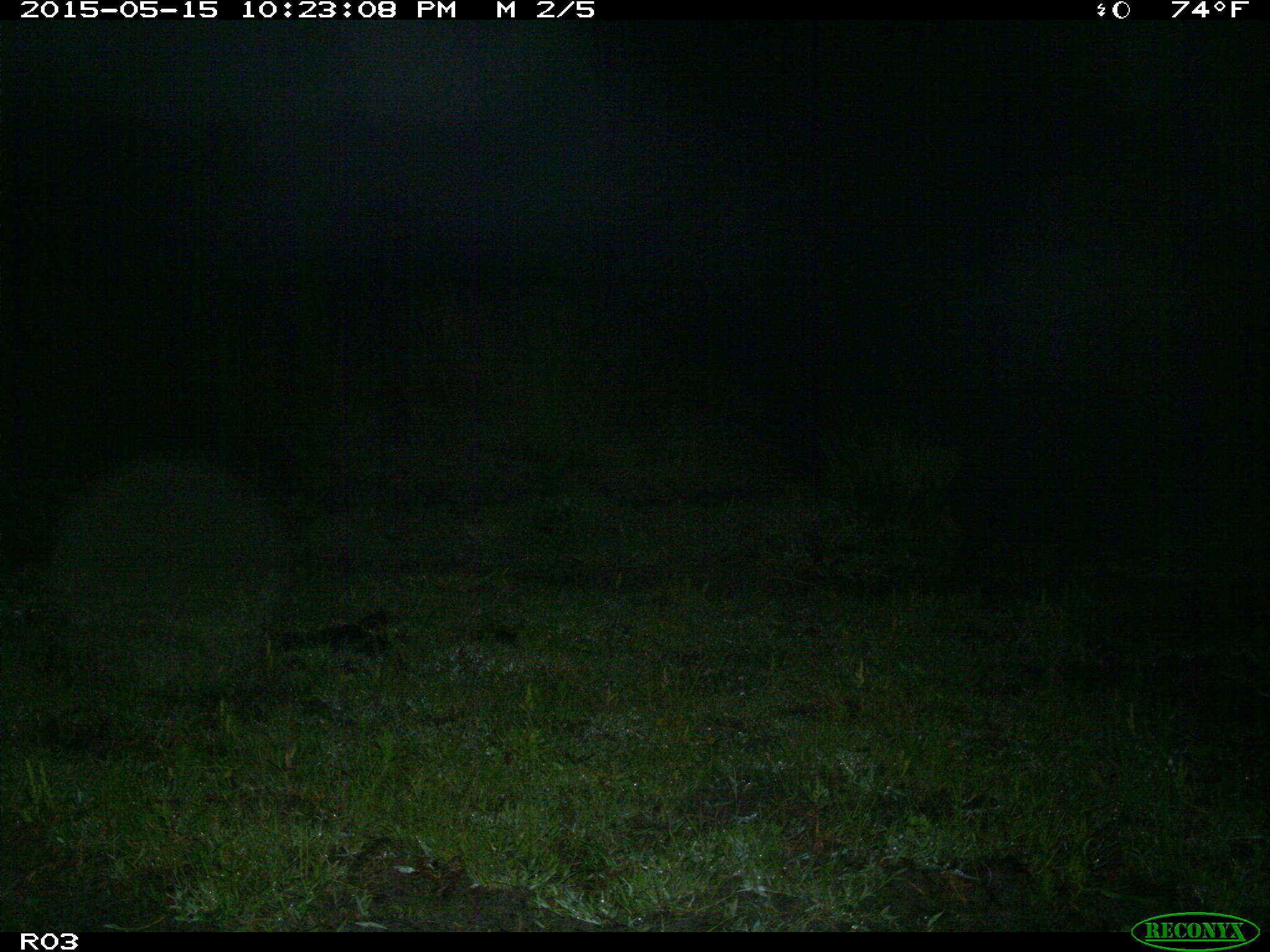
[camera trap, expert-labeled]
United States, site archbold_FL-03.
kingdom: Animalia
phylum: Chordata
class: Mammalia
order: Artiodactyla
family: Suidae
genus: Sus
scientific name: Sus scrofa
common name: wild boar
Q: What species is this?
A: Sus scrofa (wild boar).